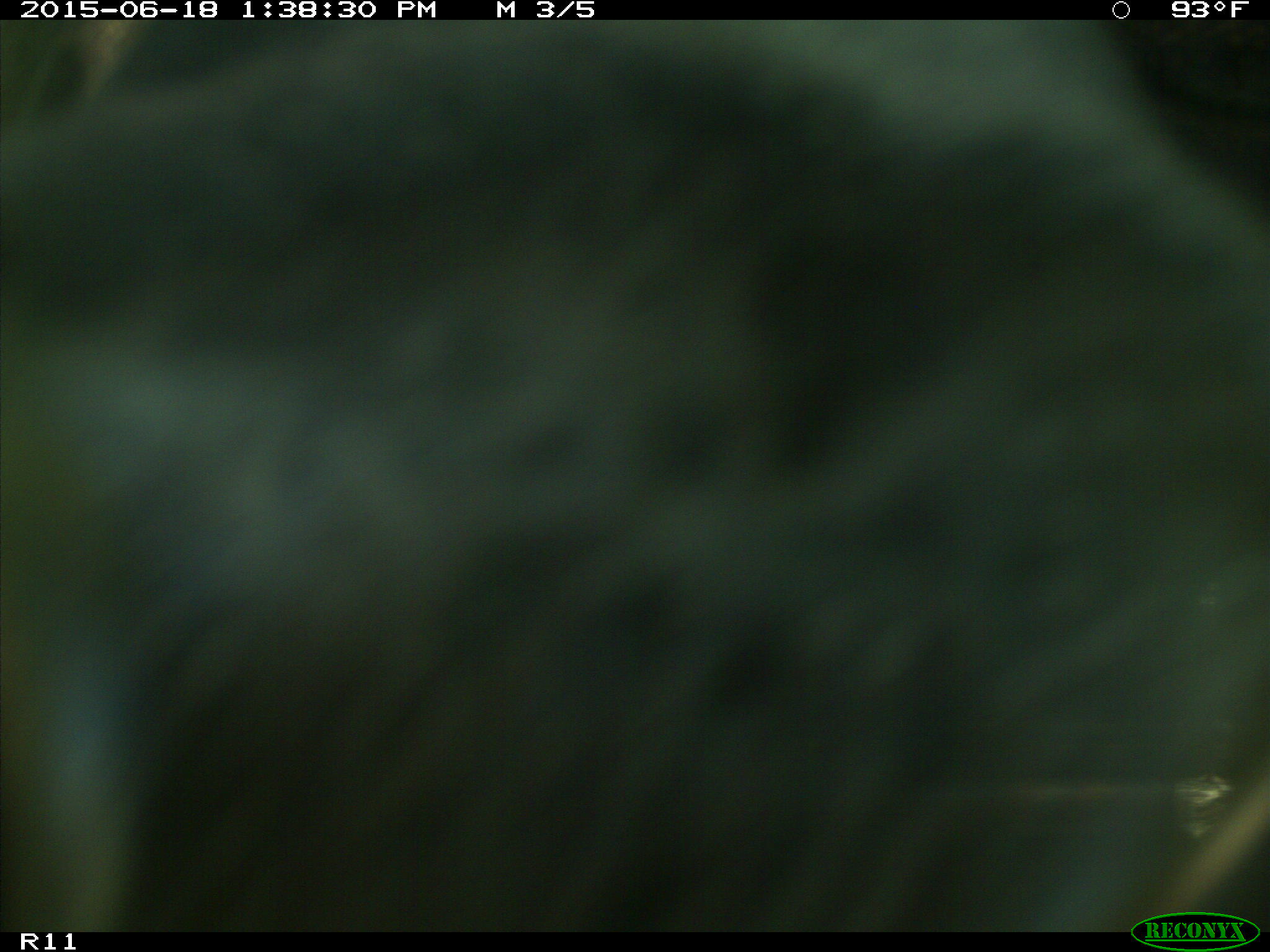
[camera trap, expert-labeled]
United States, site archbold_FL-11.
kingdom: Animalia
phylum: Chordata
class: Mammalia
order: Artiodactyla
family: Bovidae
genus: Bos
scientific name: Bos taurus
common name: domestic cow